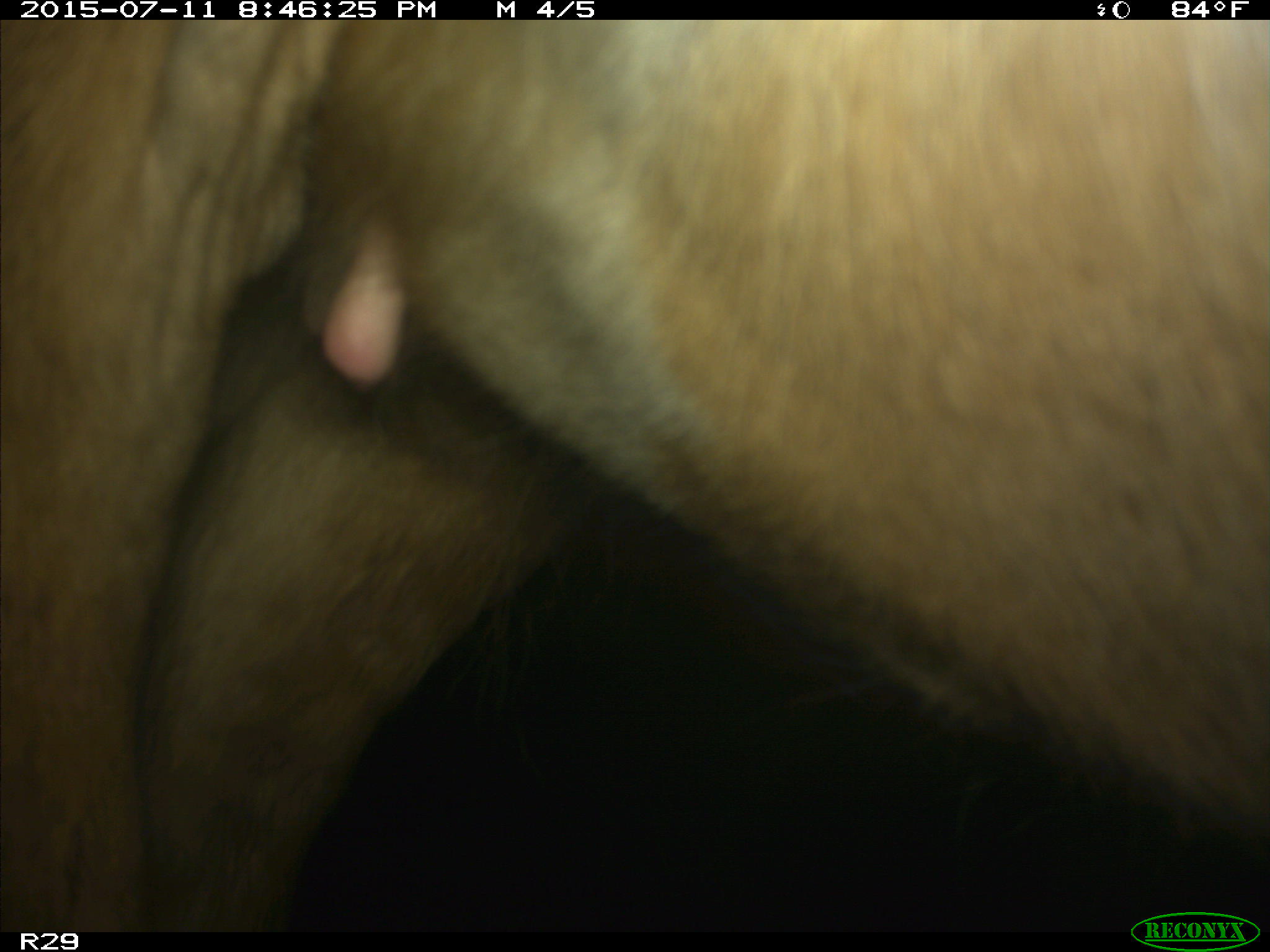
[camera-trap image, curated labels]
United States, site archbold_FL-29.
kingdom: Animalia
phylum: Chordata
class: Mammalia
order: Artiodactyla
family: Bovidae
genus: Bos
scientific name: Bos taurus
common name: domestic cow